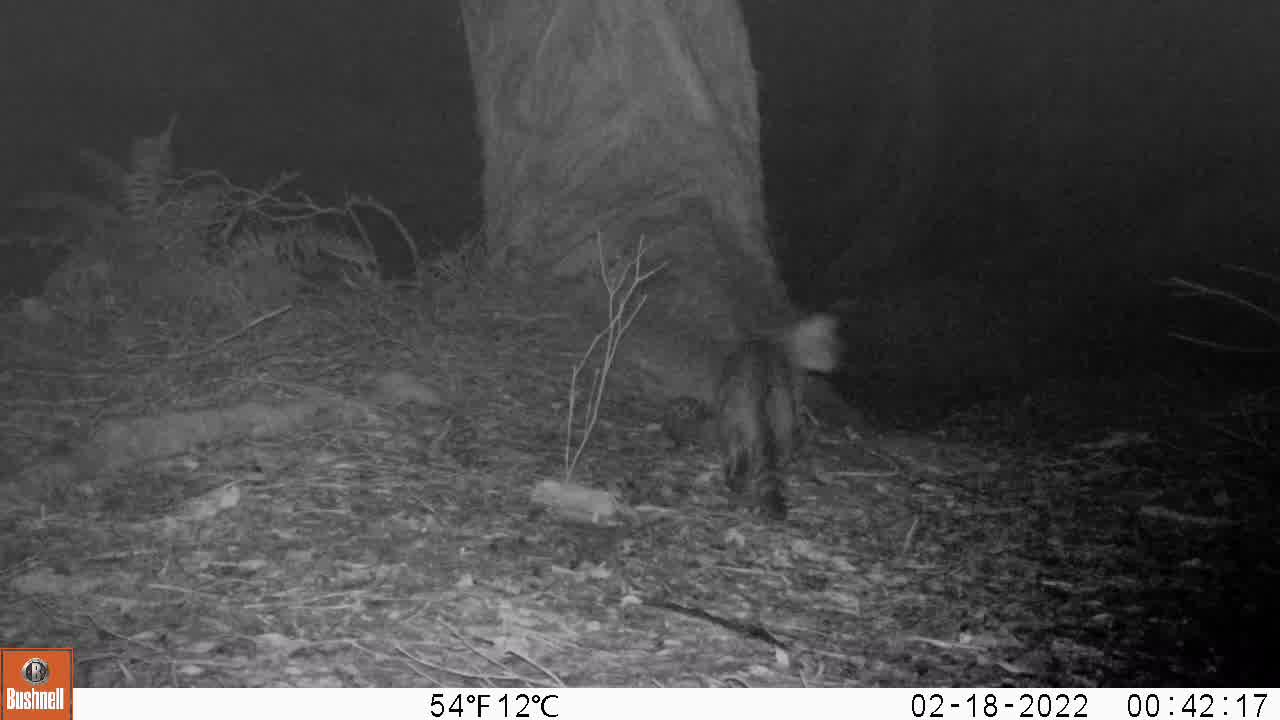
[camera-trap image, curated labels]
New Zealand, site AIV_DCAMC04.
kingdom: Animalia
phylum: Chordata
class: Mammalia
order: Carnivora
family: Felidae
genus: Felis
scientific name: Felis catus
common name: domestic cat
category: cat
Cat (domestic cat) (Felis catus).